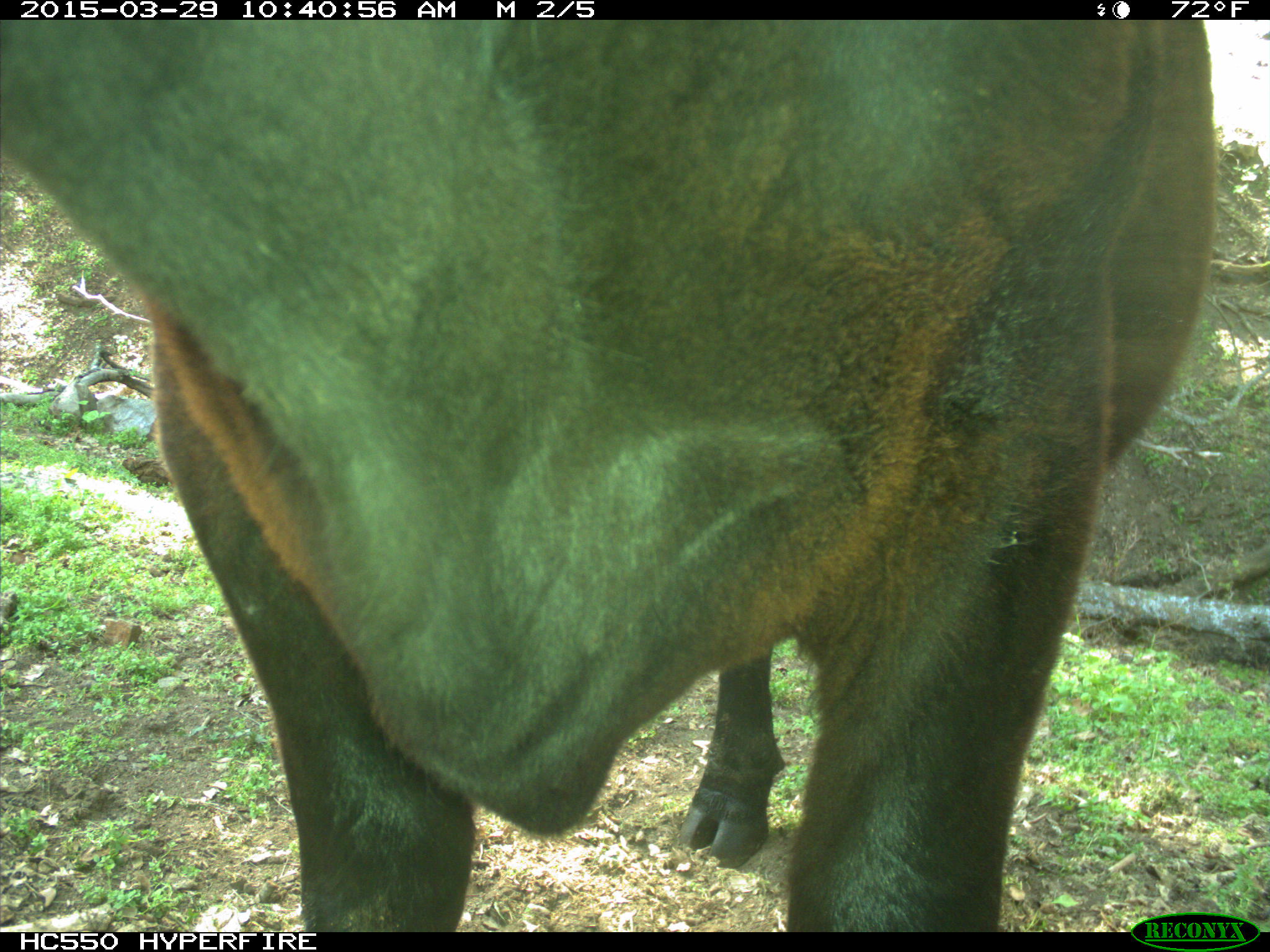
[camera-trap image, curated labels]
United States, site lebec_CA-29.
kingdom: Animalia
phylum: Chordata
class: Mammalia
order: Artiodactyla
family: Bovidae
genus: Bos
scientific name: Bos taurus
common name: domestic cow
Bos taurus (domestic cow).